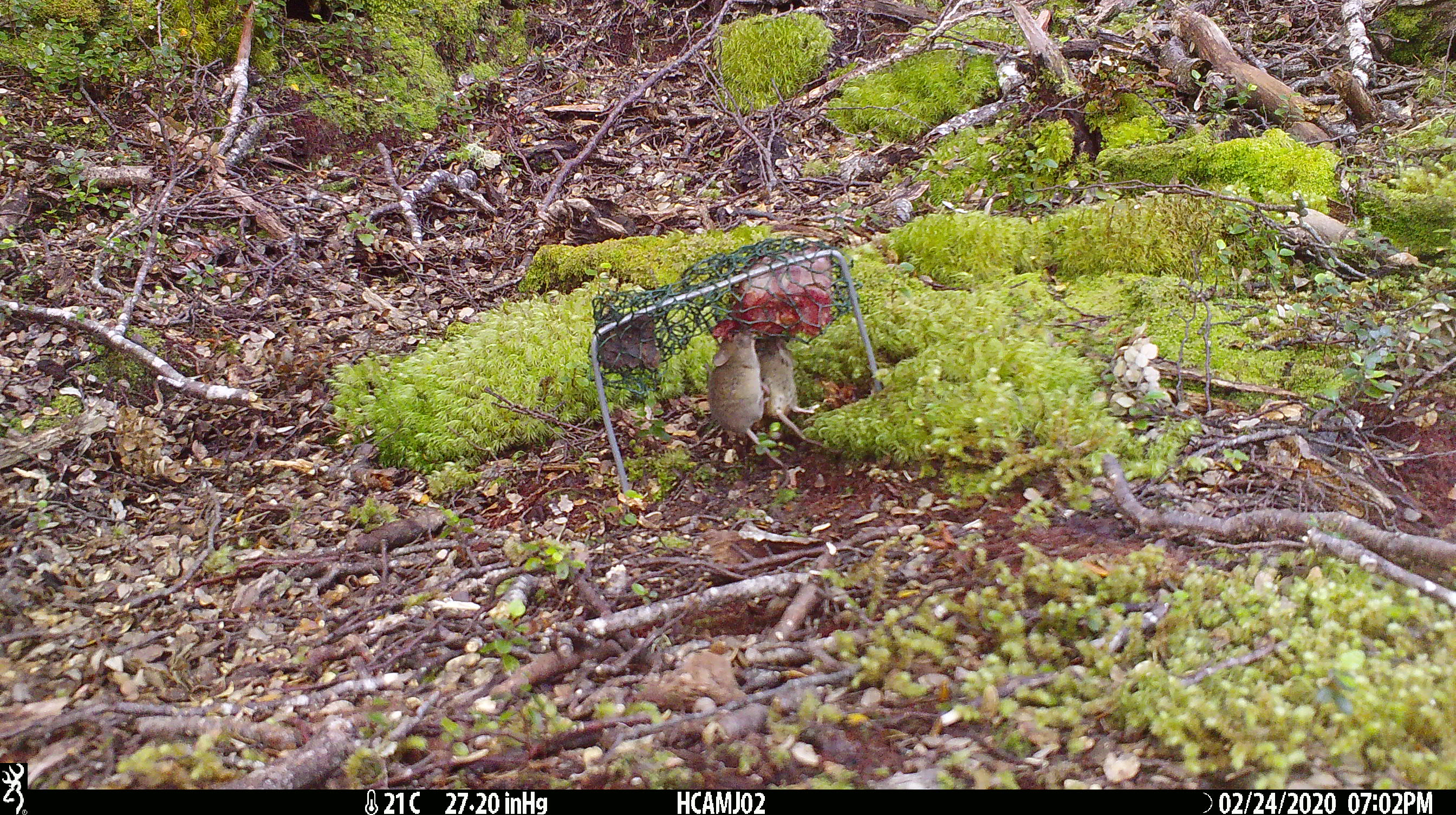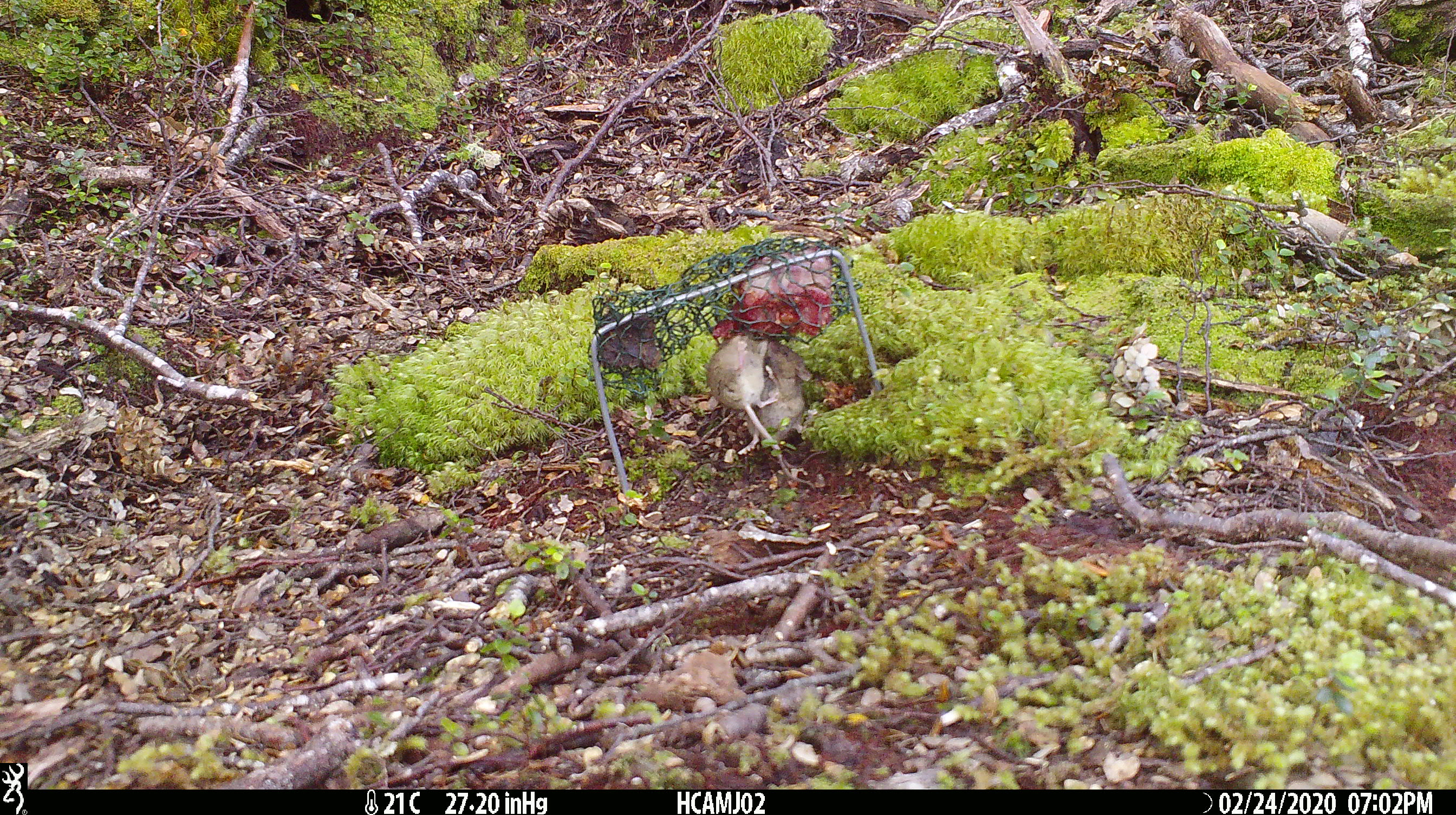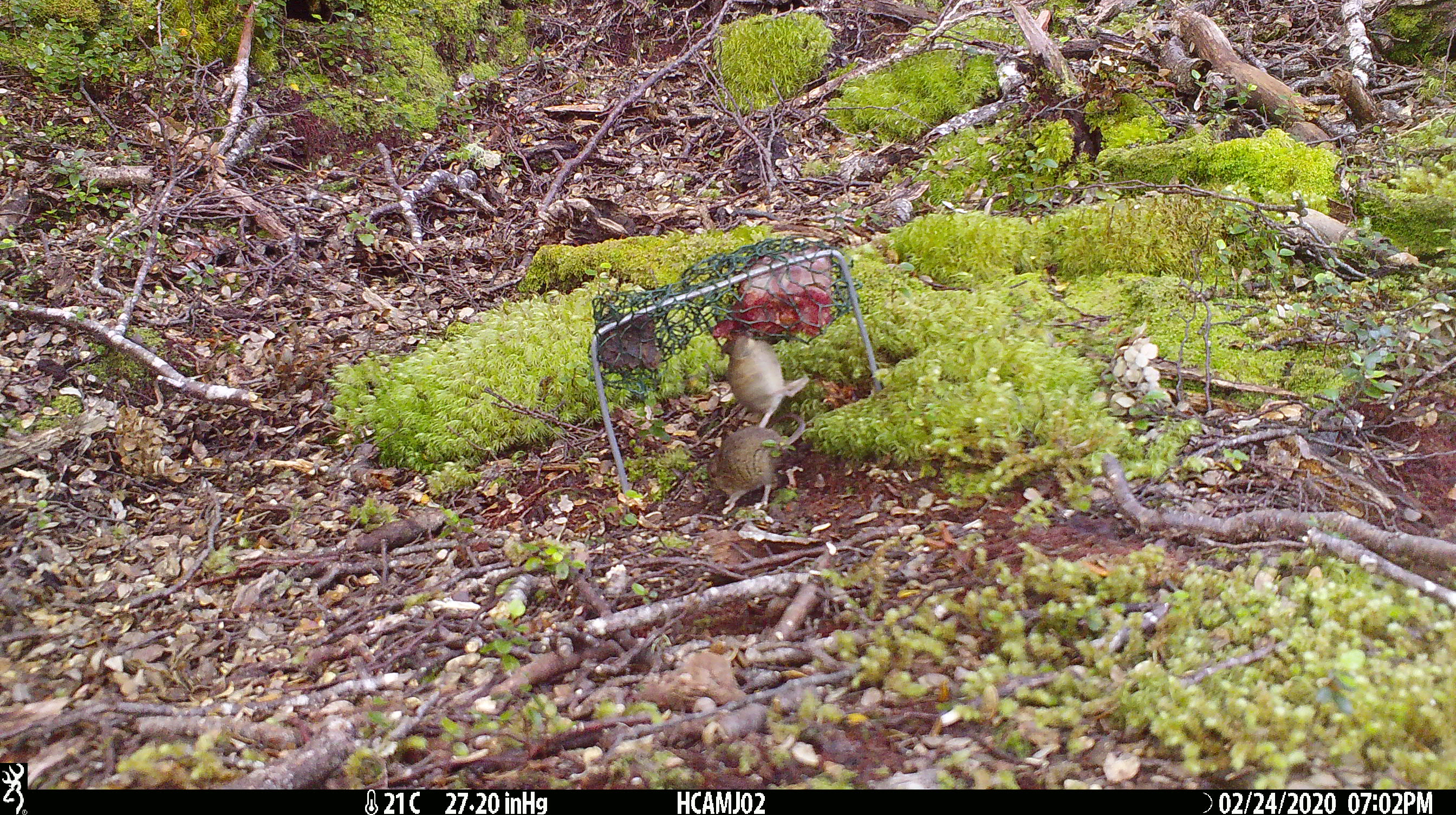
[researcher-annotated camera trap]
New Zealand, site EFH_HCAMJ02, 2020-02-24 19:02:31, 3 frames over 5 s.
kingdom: Animalia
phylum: Chordata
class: Mammalia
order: Rodentia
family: Muridae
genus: Mus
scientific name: Mus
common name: mouse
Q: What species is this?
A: Mouse (Mus).